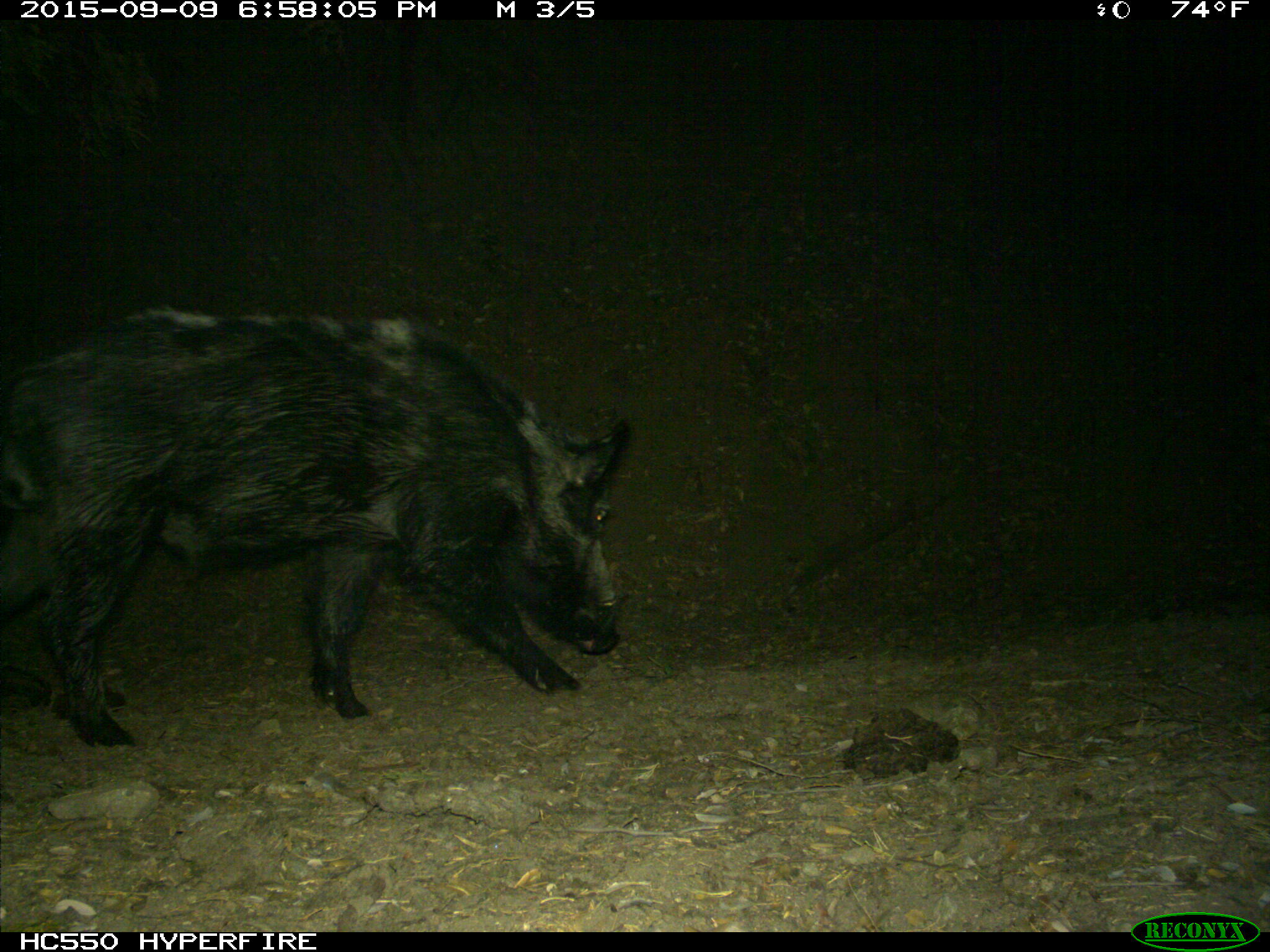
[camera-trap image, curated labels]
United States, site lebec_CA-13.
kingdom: Animalia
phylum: Chordata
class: Mammalia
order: Artiodactyla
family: Suidae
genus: Sus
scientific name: Sus scrofa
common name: wild boar